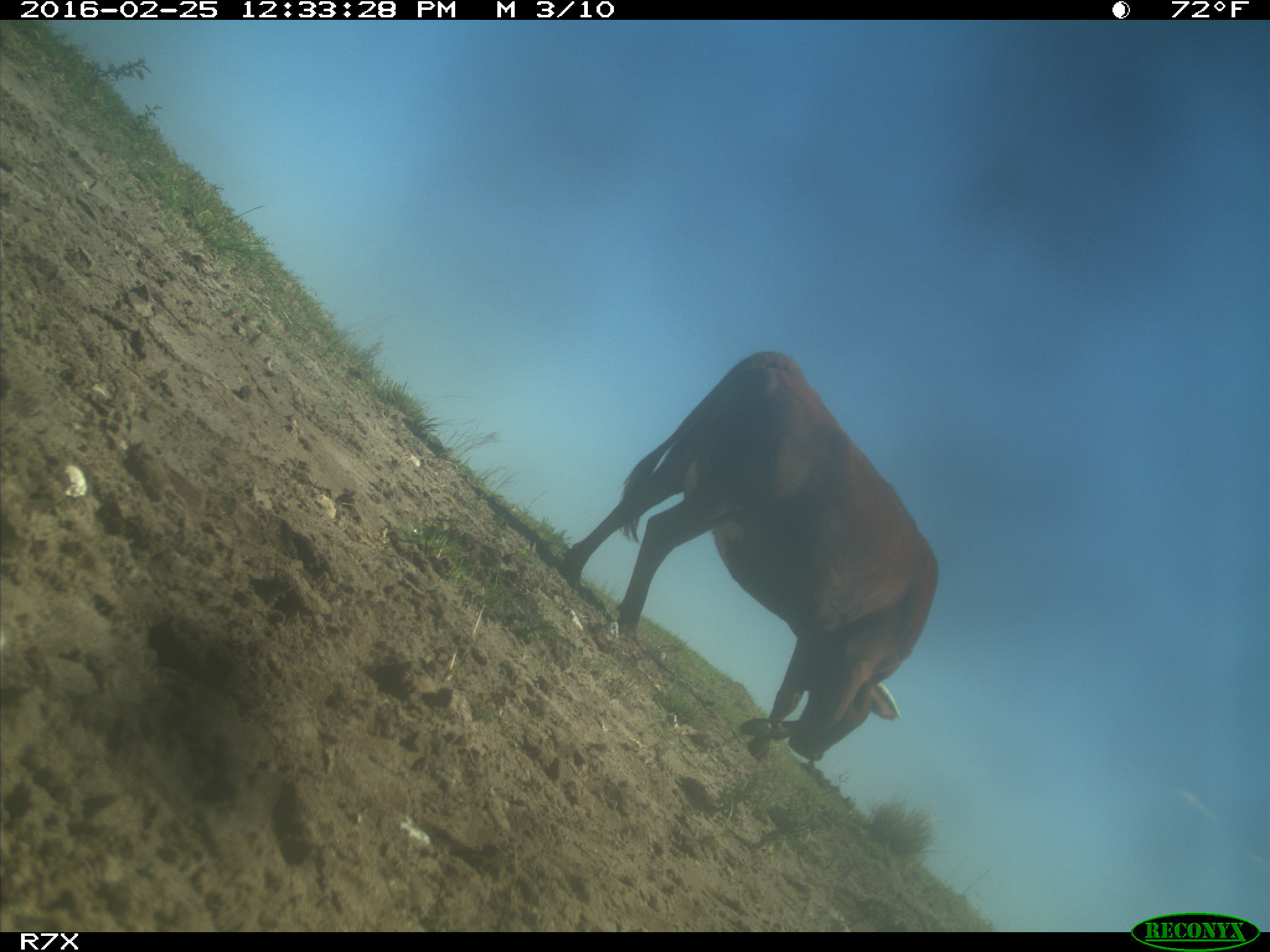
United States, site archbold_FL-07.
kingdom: Animalia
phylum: Chordata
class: Mammalia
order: Artiodactyla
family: Bovidae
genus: Bos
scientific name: Bos taurus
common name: domestic cow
Bos taurus (domestic cow).